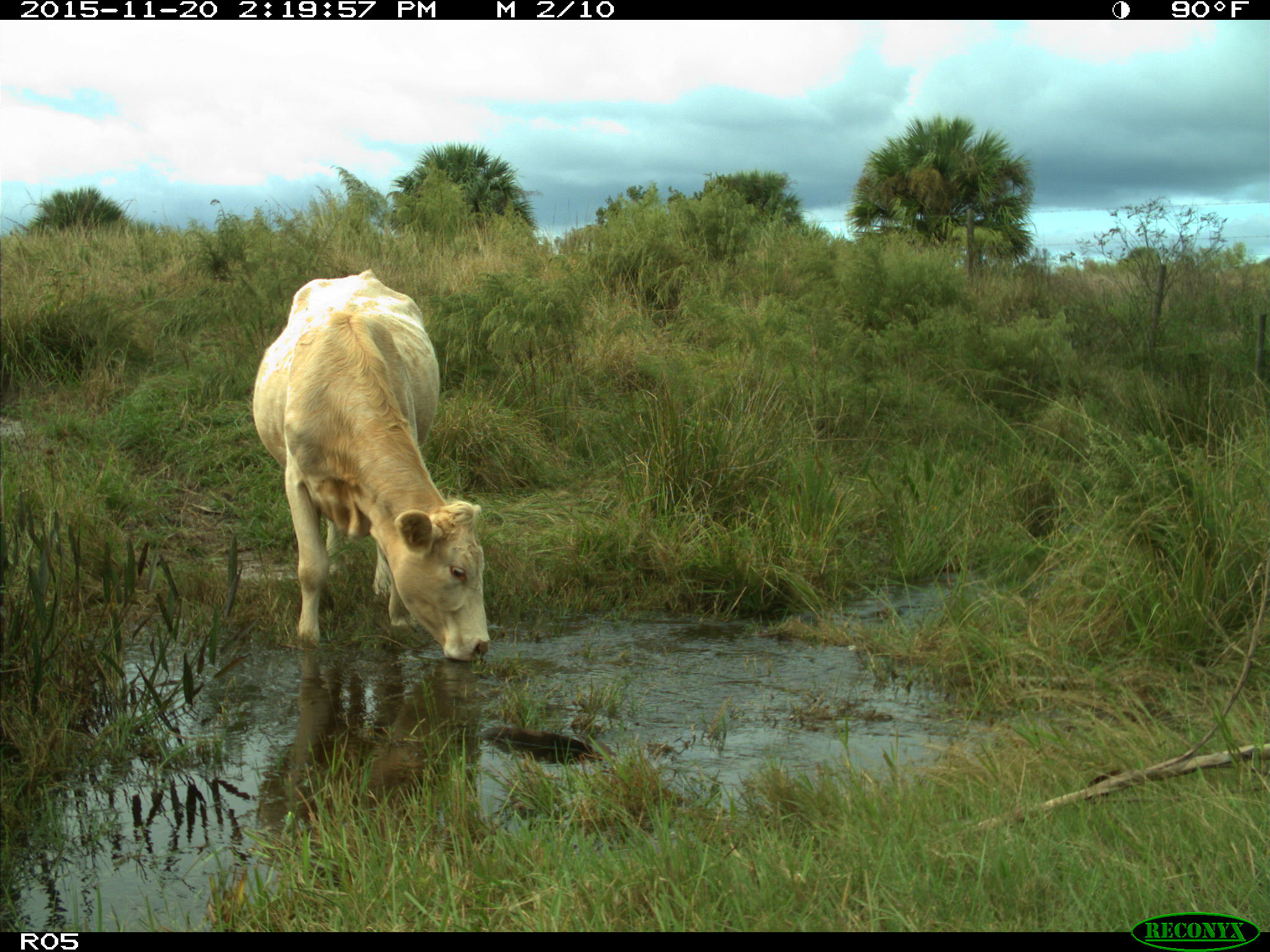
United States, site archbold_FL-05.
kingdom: Animalia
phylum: Chordata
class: Mammalia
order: Artiodactyla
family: Bovidae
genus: Bos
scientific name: Bos taurus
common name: domestic cow